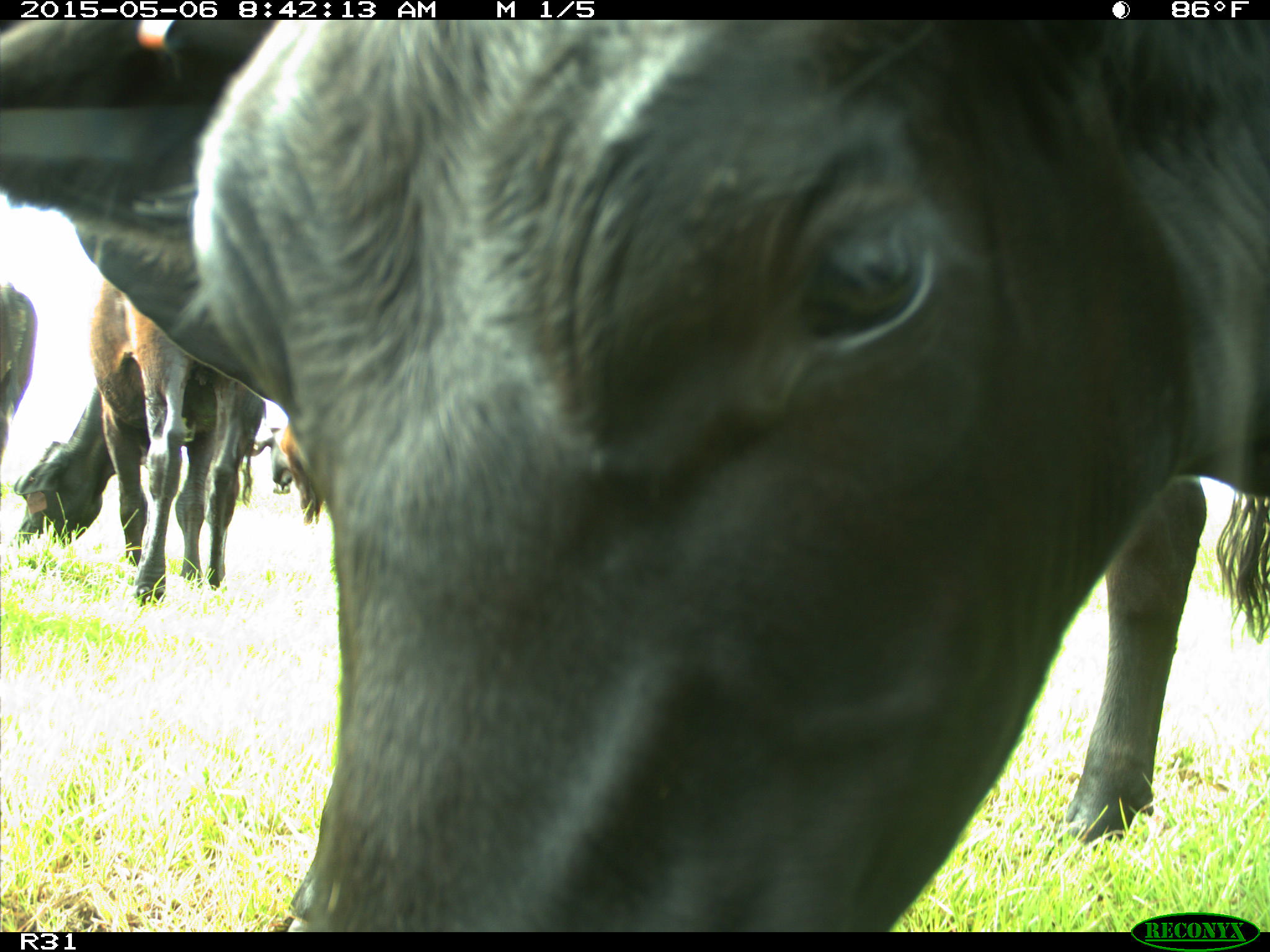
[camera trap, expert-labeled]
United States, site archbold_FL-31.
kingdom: Animalia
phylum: Chordata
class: Mammalia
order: Artiodactyla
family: Bovidae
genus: Bos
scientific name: Bos taurus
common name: domestic cow